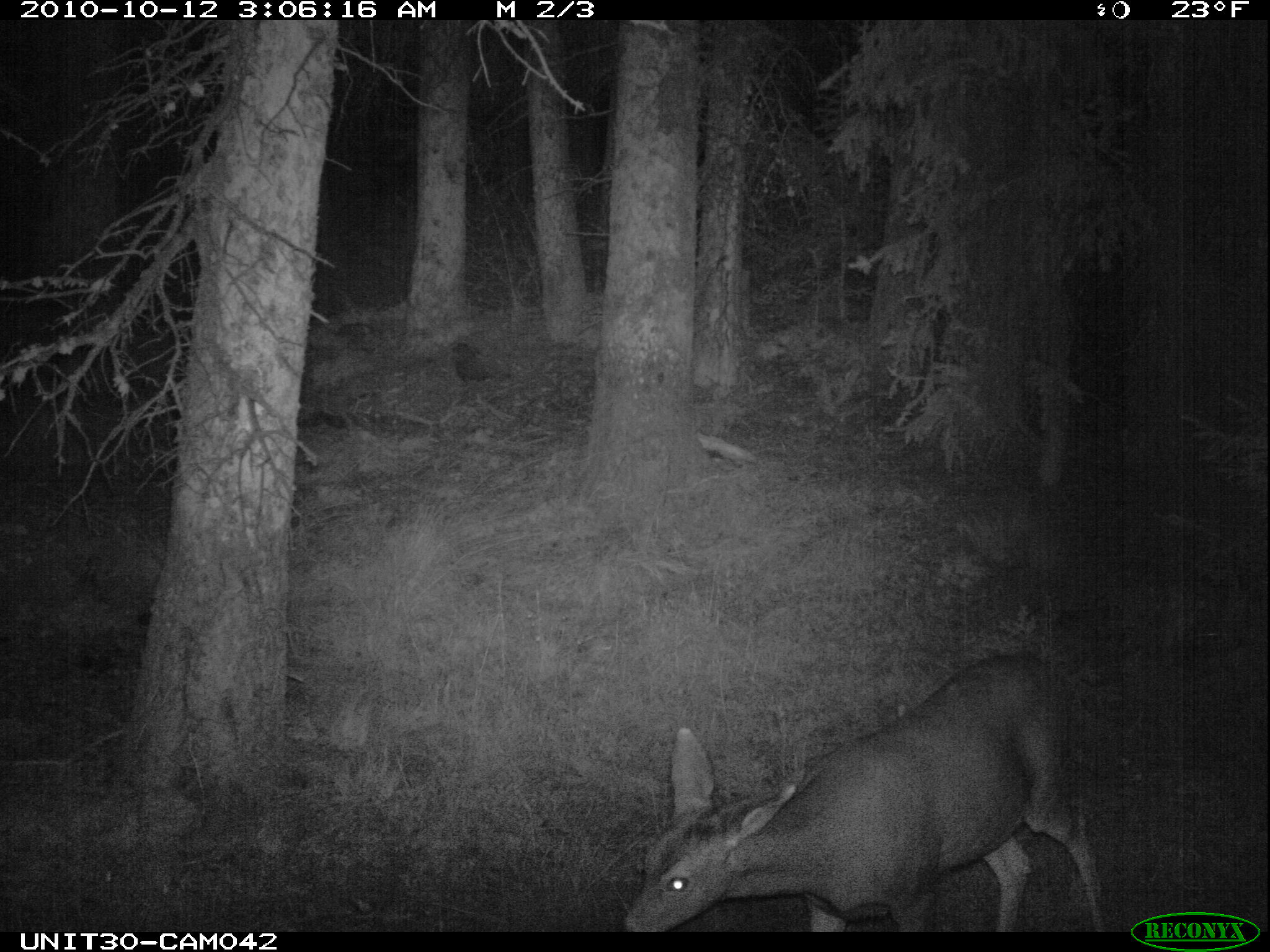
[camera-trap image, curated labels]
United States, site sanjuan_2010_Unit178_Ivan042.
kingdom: Animalia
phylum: Chordata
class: Mammalia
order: Artiodactyla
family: Cervidae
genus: Odocoileus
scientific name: Odocoileus hemionus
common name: mule deer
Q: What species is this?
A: Odocoileus hemionus (mule deer).